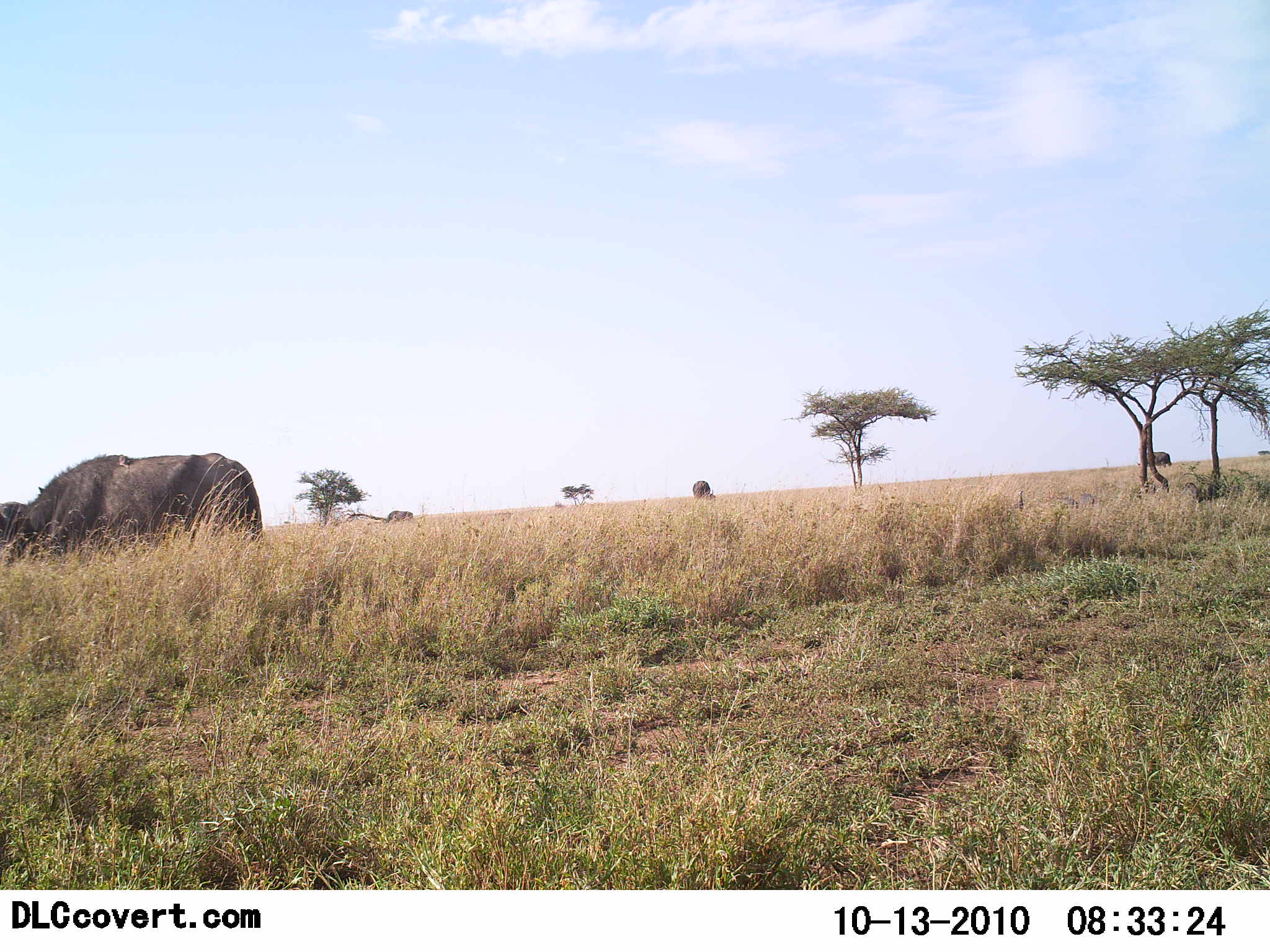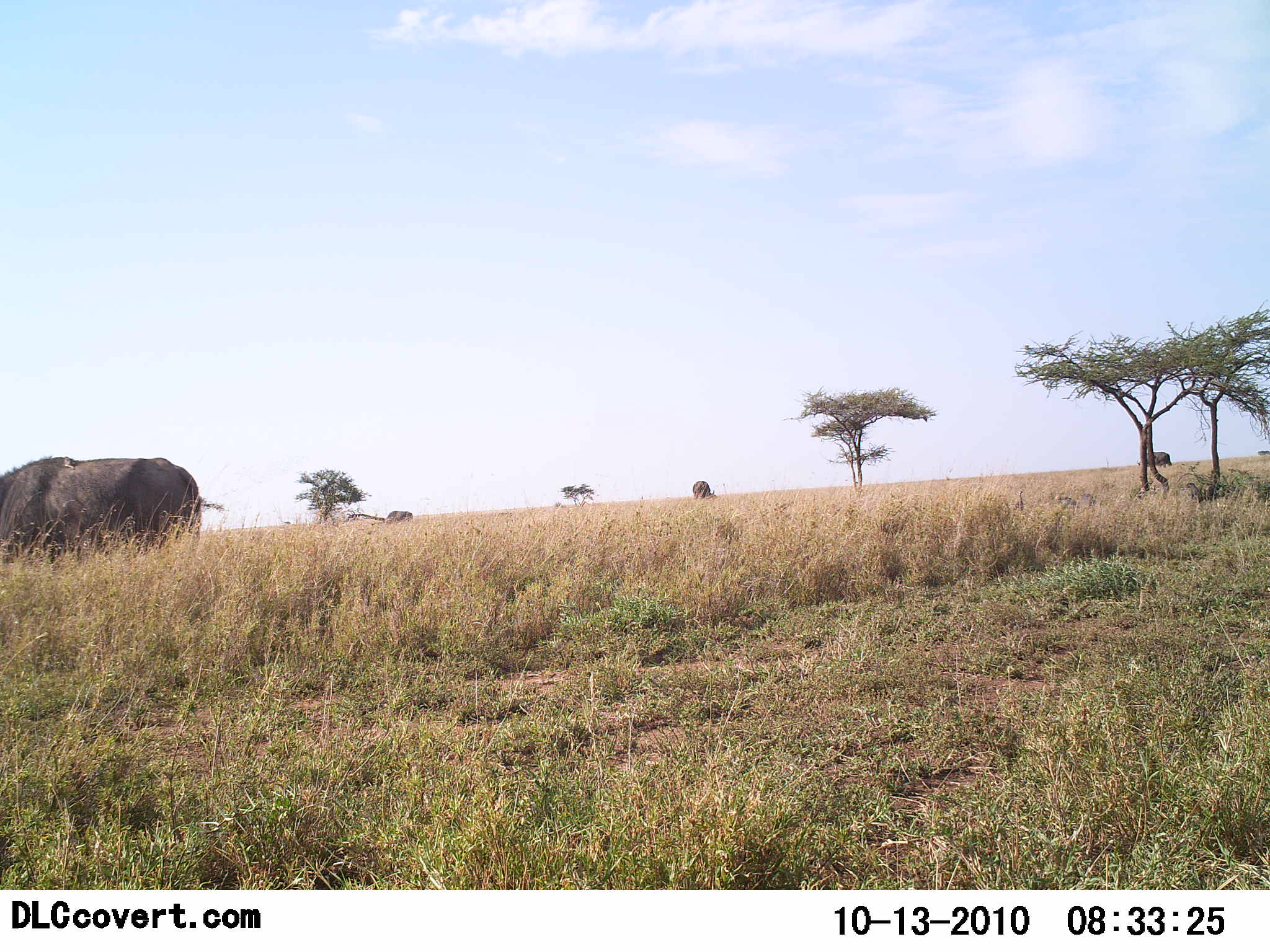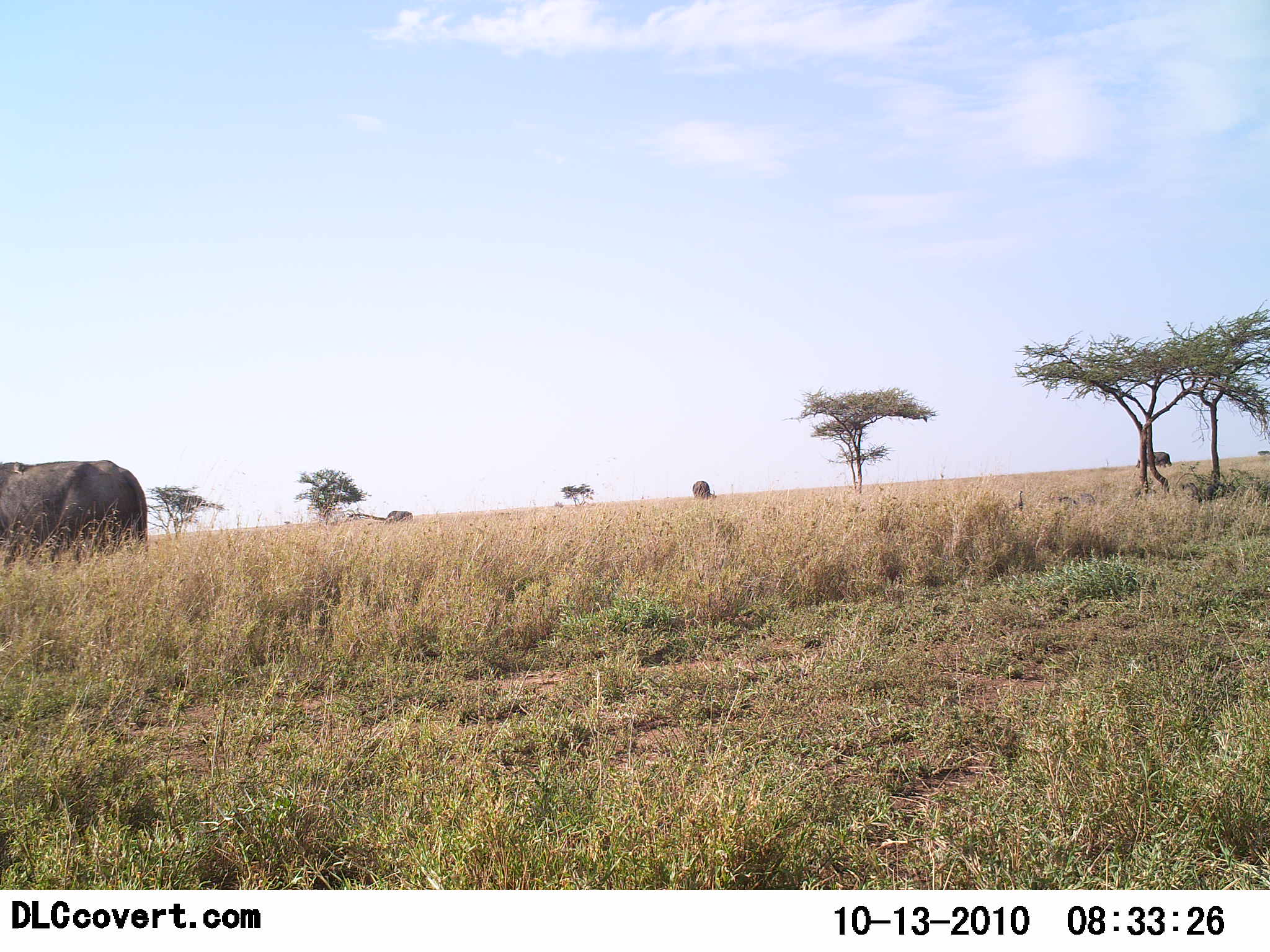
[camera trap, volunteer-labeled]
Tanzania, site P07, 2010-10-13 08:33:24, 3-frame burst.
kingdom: Animalia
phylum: Chordata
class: Mammalia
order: Artiodactyla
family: Bovidae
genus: Syncerus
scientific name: Syncerus caffer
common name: cape buffalo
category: buffalo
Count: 1.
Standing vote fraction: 15%.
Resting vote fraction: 0%.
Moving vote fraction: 85%.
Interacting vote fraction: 0%.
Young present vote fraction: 0%.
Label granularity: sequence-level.